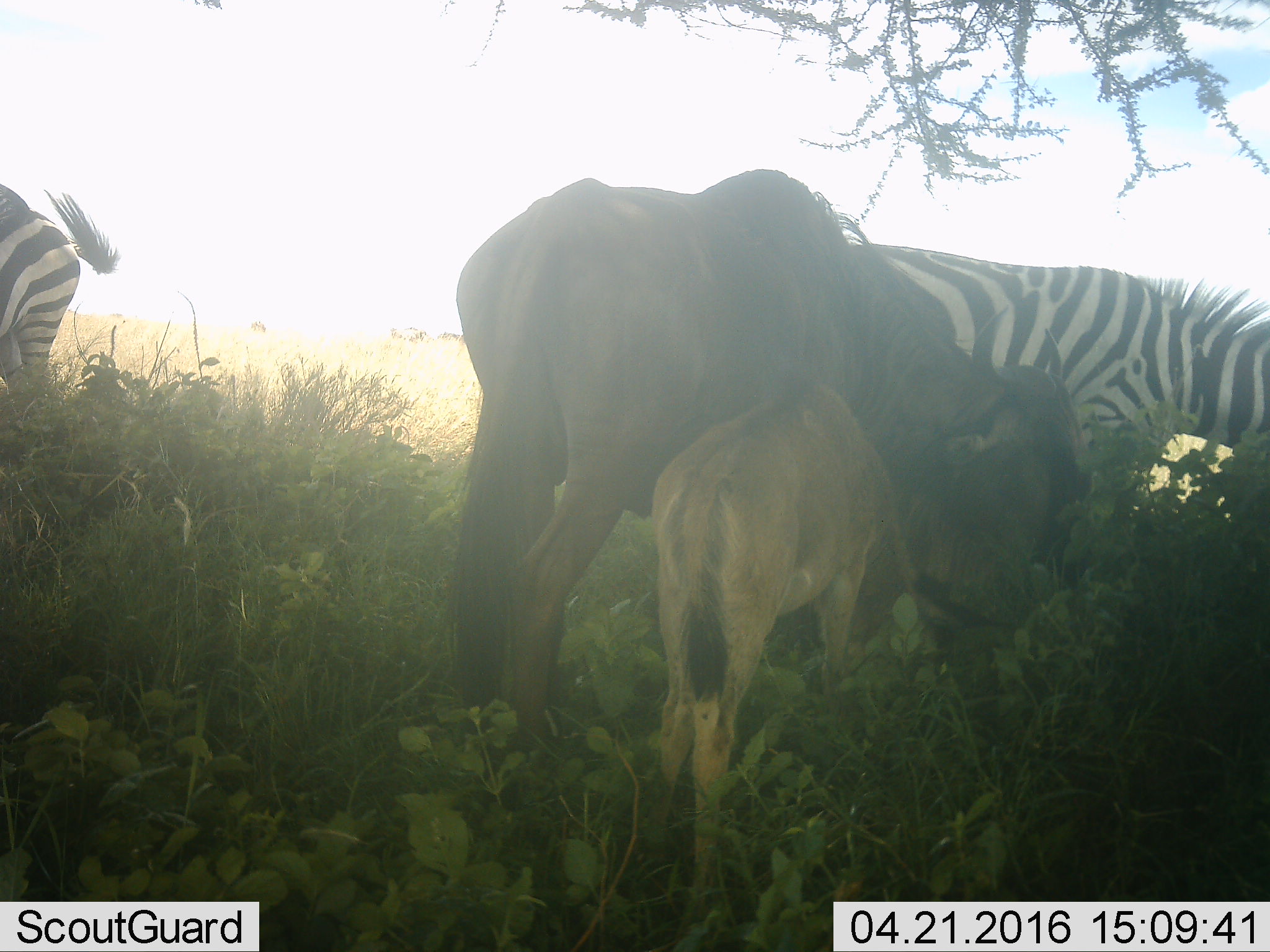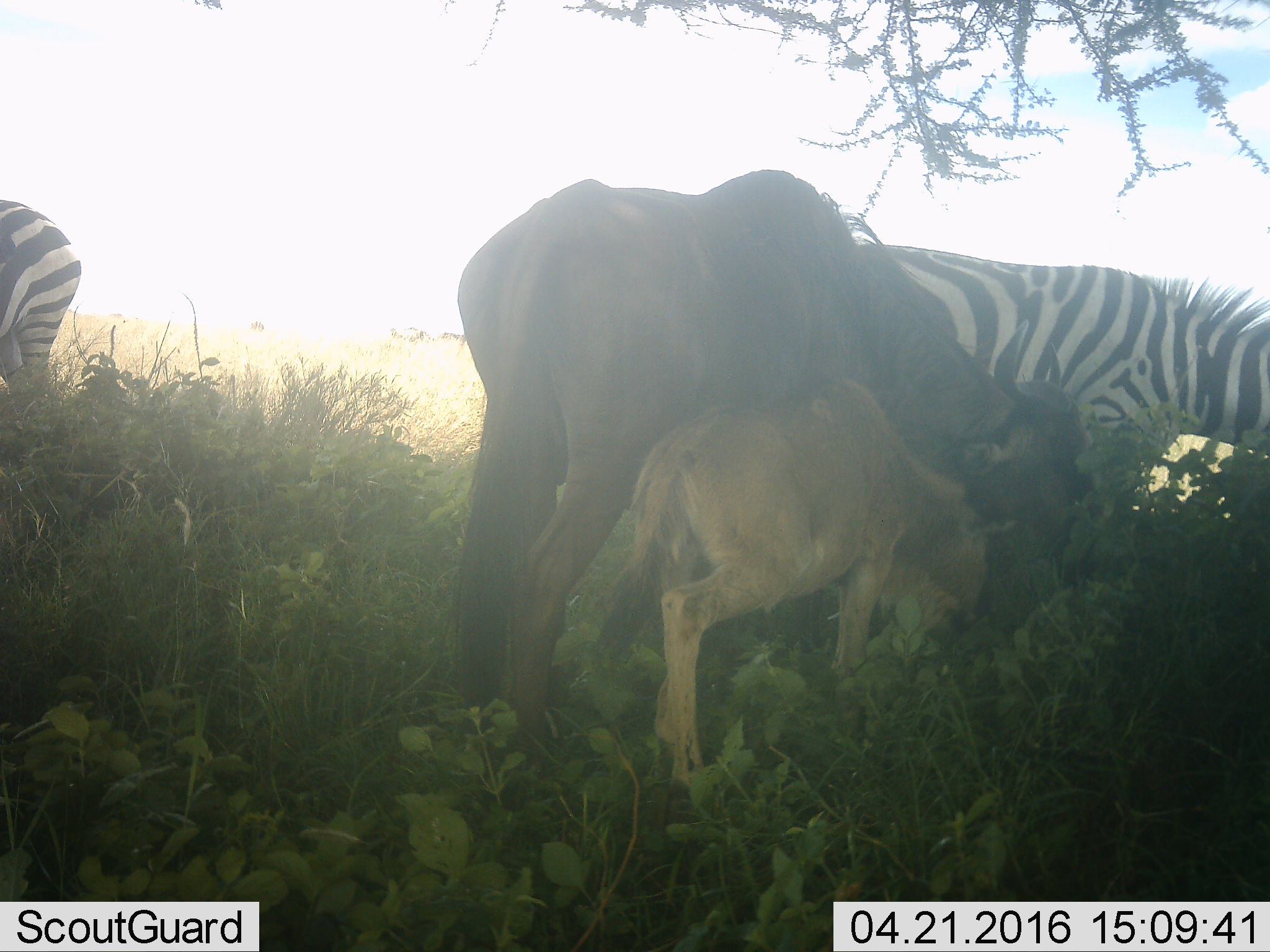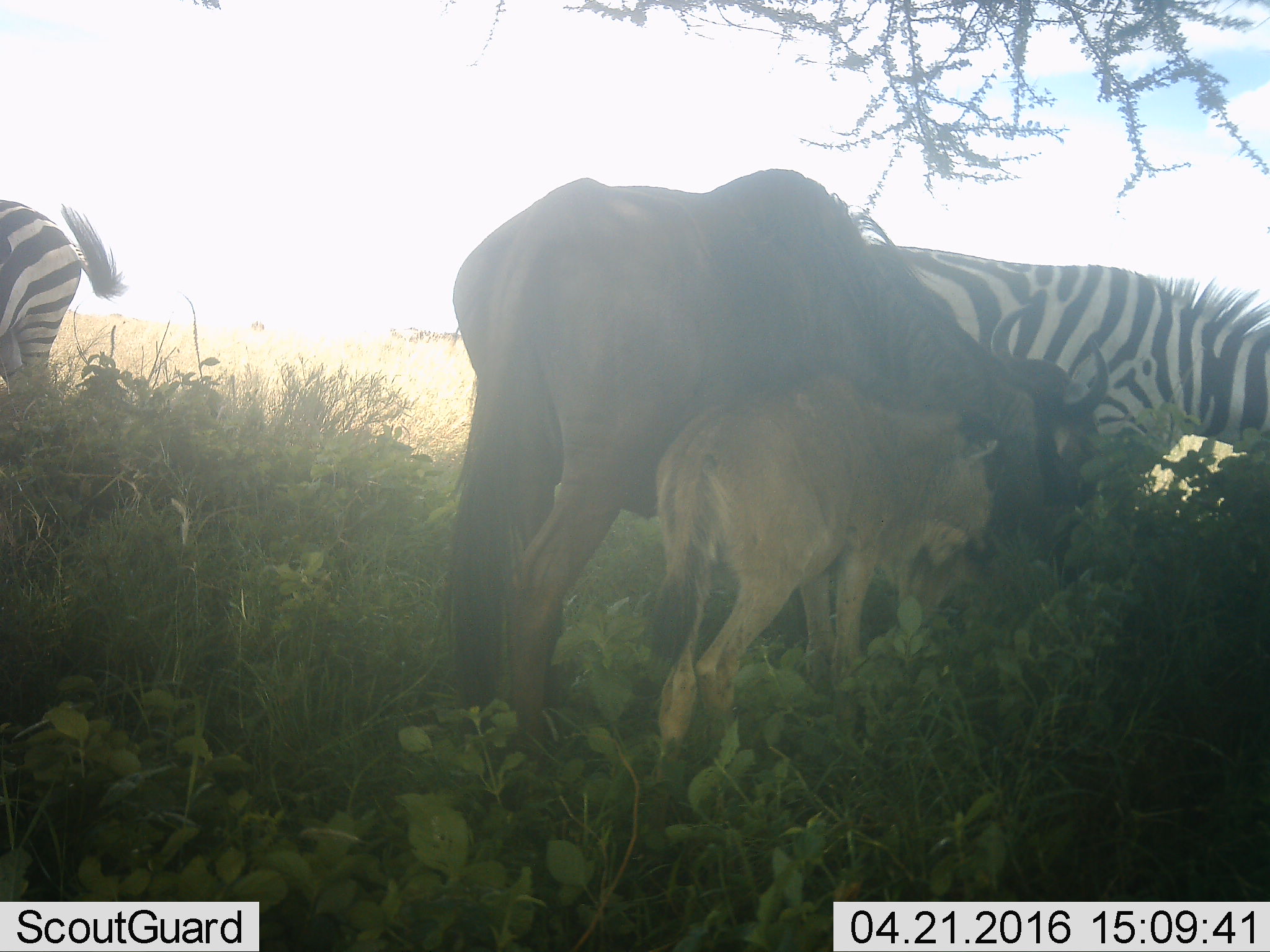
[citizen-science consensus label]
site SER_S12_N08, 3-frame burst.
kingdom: Animalia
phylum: Chordata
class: Mammalia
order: Artiodactyla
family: Bovidae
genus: Connochaetes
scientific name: Connochaetes taurinus taurinus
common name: blue wildebeest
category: wildebeestblue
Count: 2.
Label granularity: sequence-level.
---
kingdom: Animalia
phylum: Chordata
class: Mammalia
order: Perissodactyla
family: Equidae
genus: Equus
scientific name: Equus quagga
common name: plains zebra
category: zebraplains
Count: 2.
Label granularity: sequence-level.